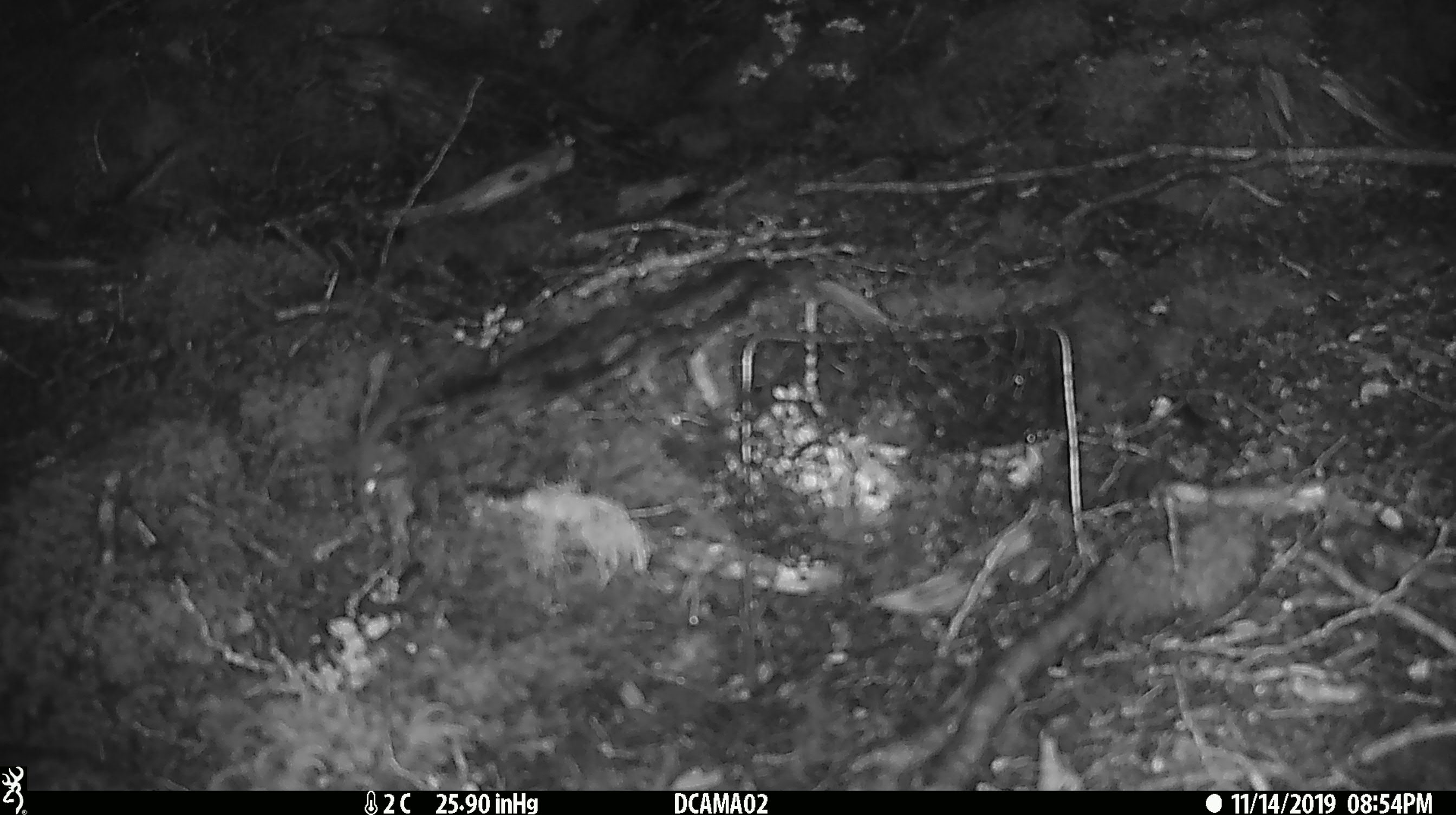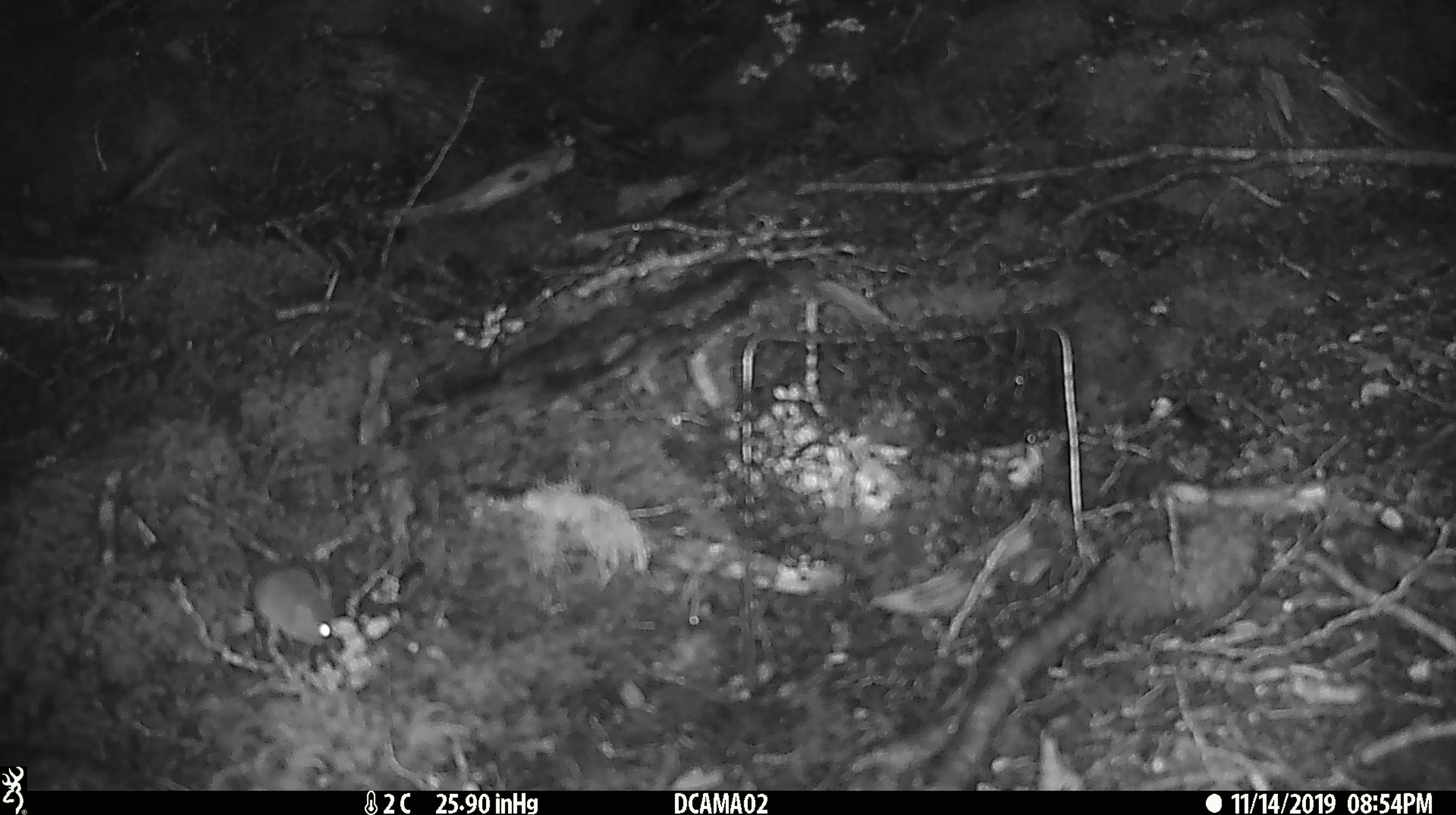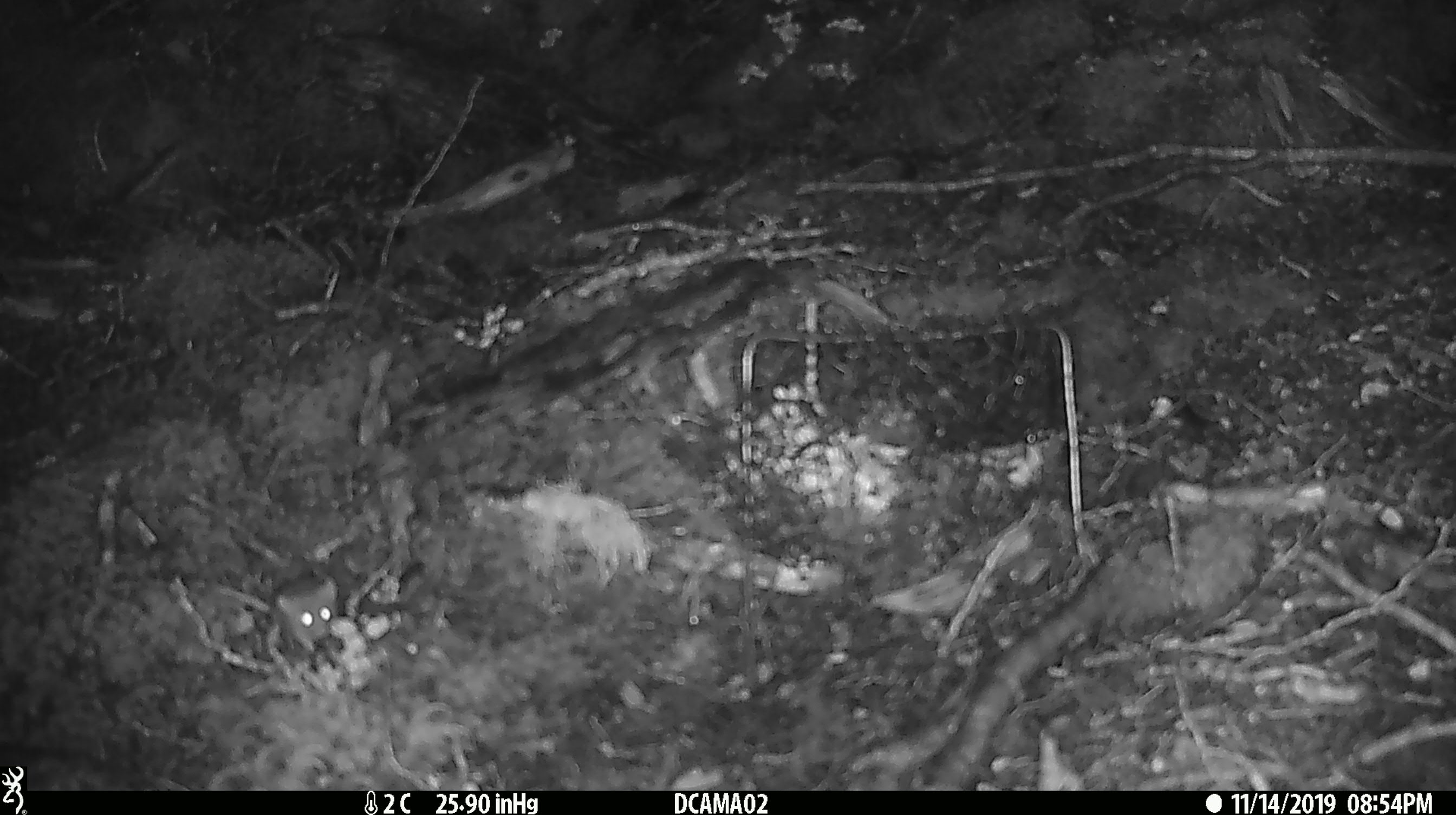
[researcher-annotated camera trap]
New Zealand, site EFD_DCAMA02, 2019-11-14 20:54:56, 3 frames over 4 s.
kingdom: Animalia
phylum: Chordata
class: Mammalia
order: Rodentia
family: Muridae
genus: Mus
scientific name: Mus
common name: mouse